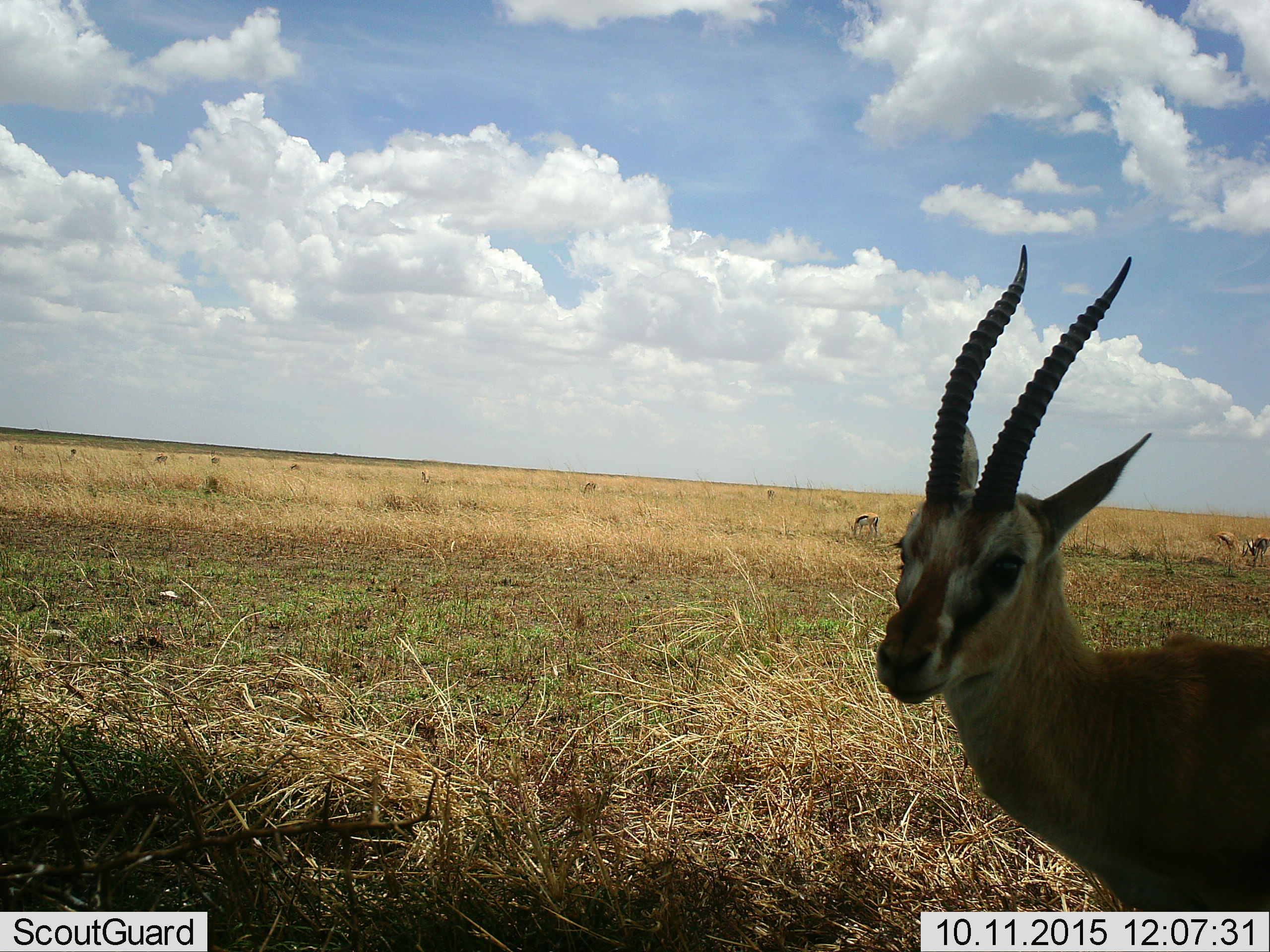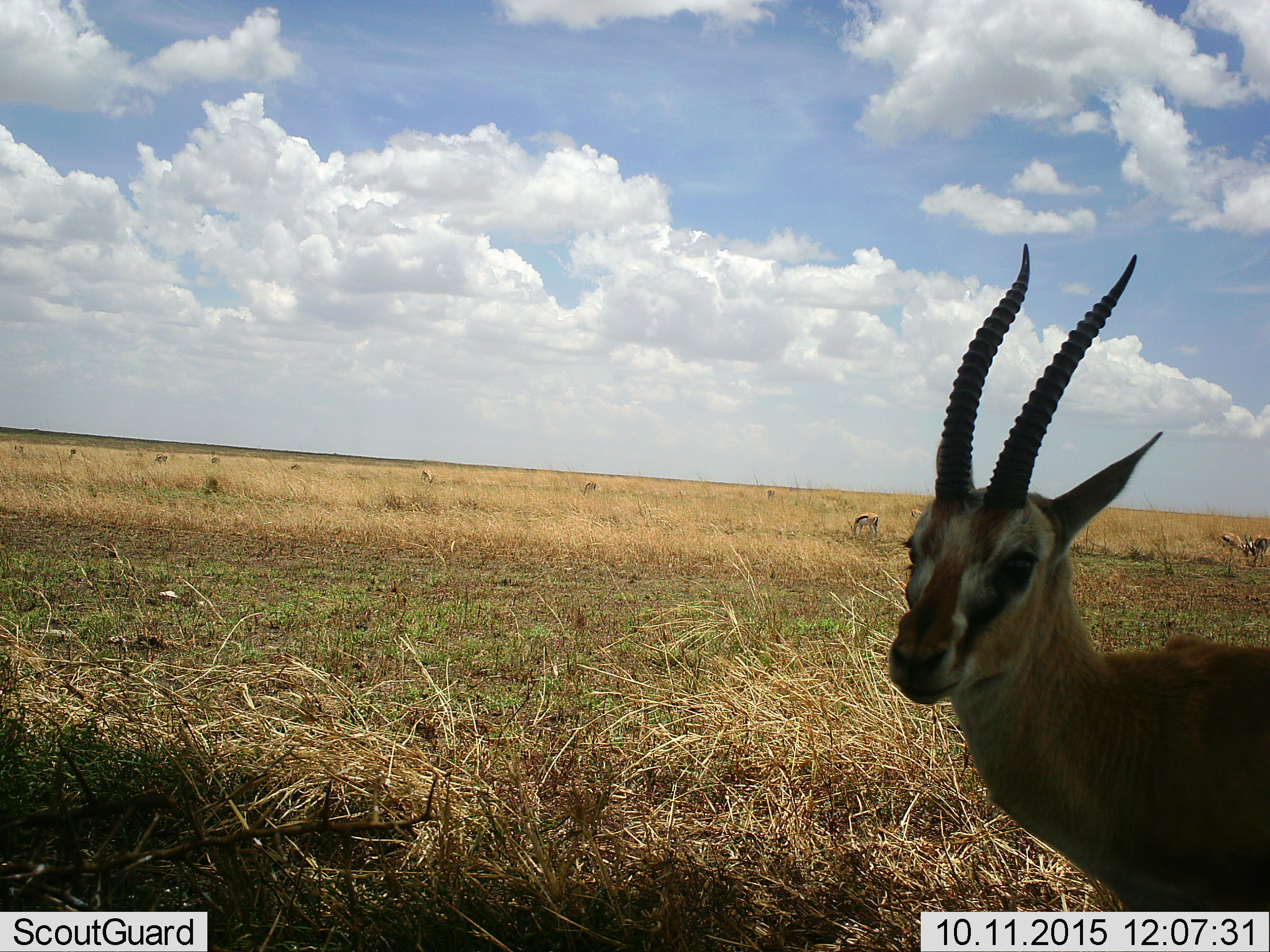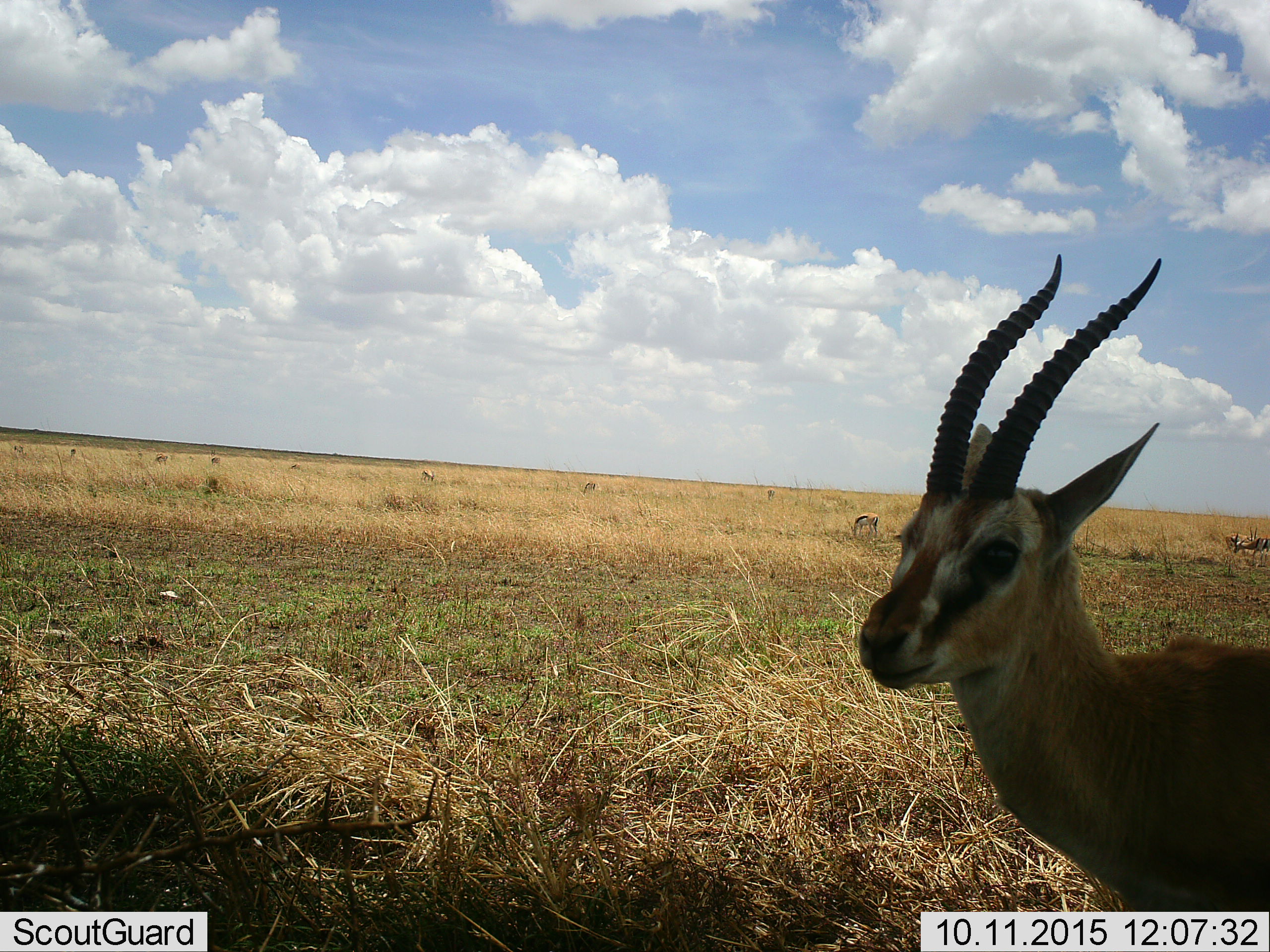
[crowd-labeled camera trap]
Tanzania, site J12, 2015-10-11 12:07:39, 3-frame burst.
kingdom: Animalia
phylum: Chordata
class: Mammalia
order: Artiodactyla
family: Bovidae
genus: Eudorcas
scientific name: Eudorcas thomsonii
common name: thomson's gazelle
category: gazellethomsons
Gazellethomsons (thomson's gazelle) (Eudorcas thomsonii), count 11-50. Behavior (volunteer vote fractions): standing 83%, resting 0%, moving 17%, interacting 0%. Young present (vote fraction): 17%. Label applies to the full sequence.